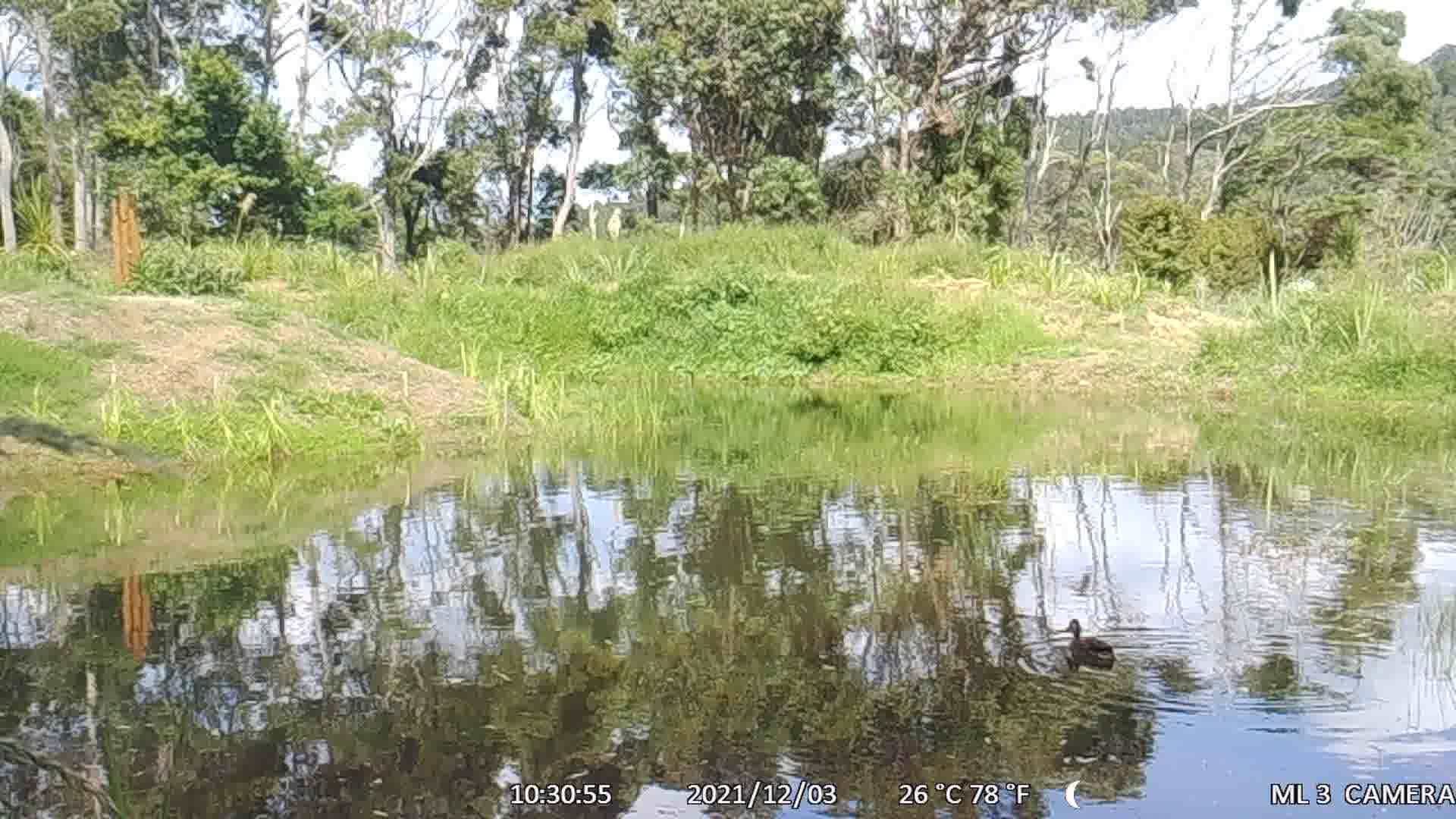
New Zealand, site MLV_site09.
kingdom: Animalia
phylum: Chordata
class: Aves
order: Anseriformes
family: Anatidae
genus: Anas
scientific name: Anas platyrhynchos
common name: mallard